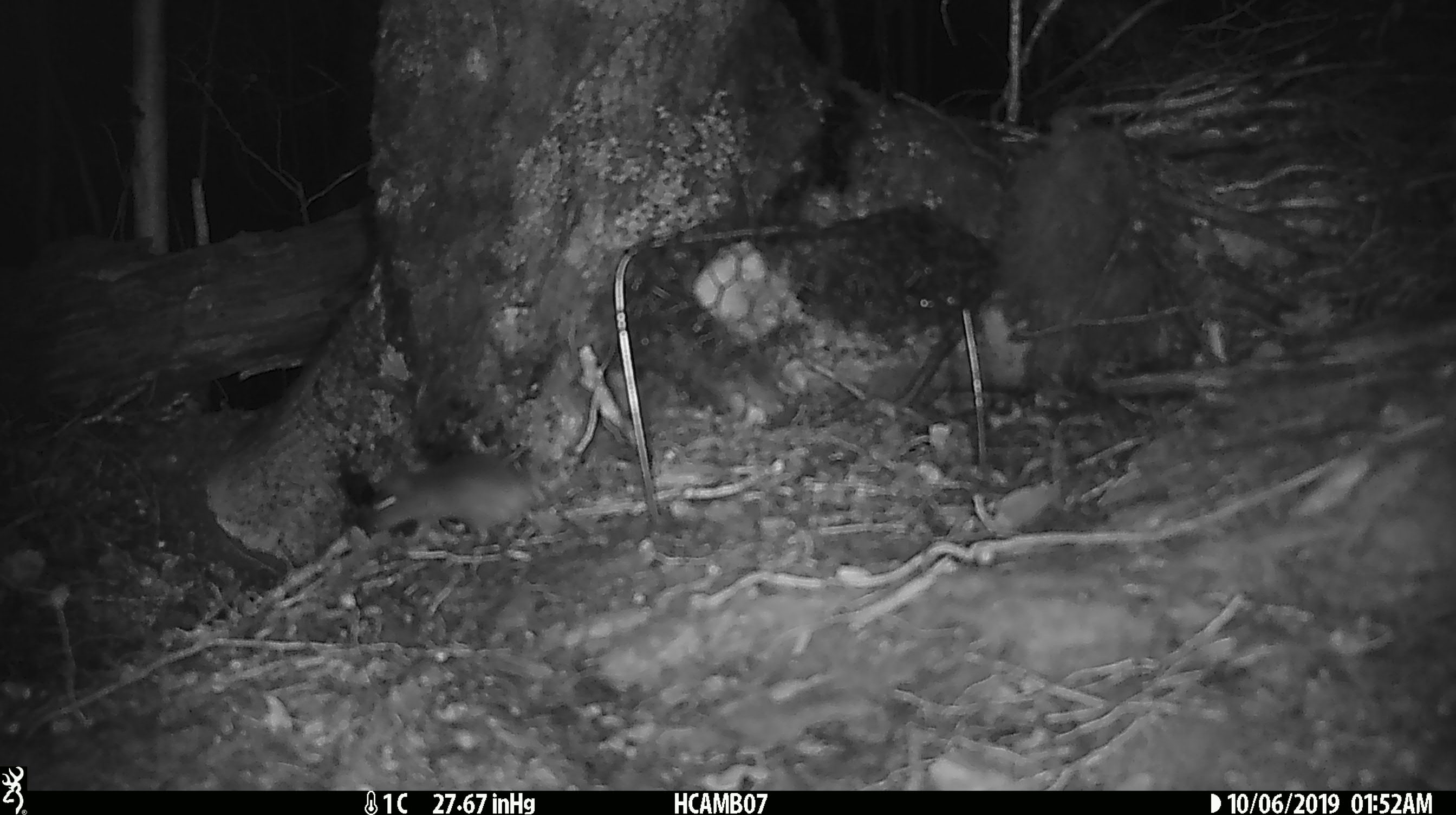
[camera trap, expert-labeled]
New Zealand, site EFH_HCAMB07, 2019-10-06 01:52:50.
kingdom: Animalia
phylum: Chordata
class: Mammalia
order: Rodentia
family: Muridae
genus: Mus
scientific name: Mus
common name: mouse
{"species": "mouse (Mus)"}